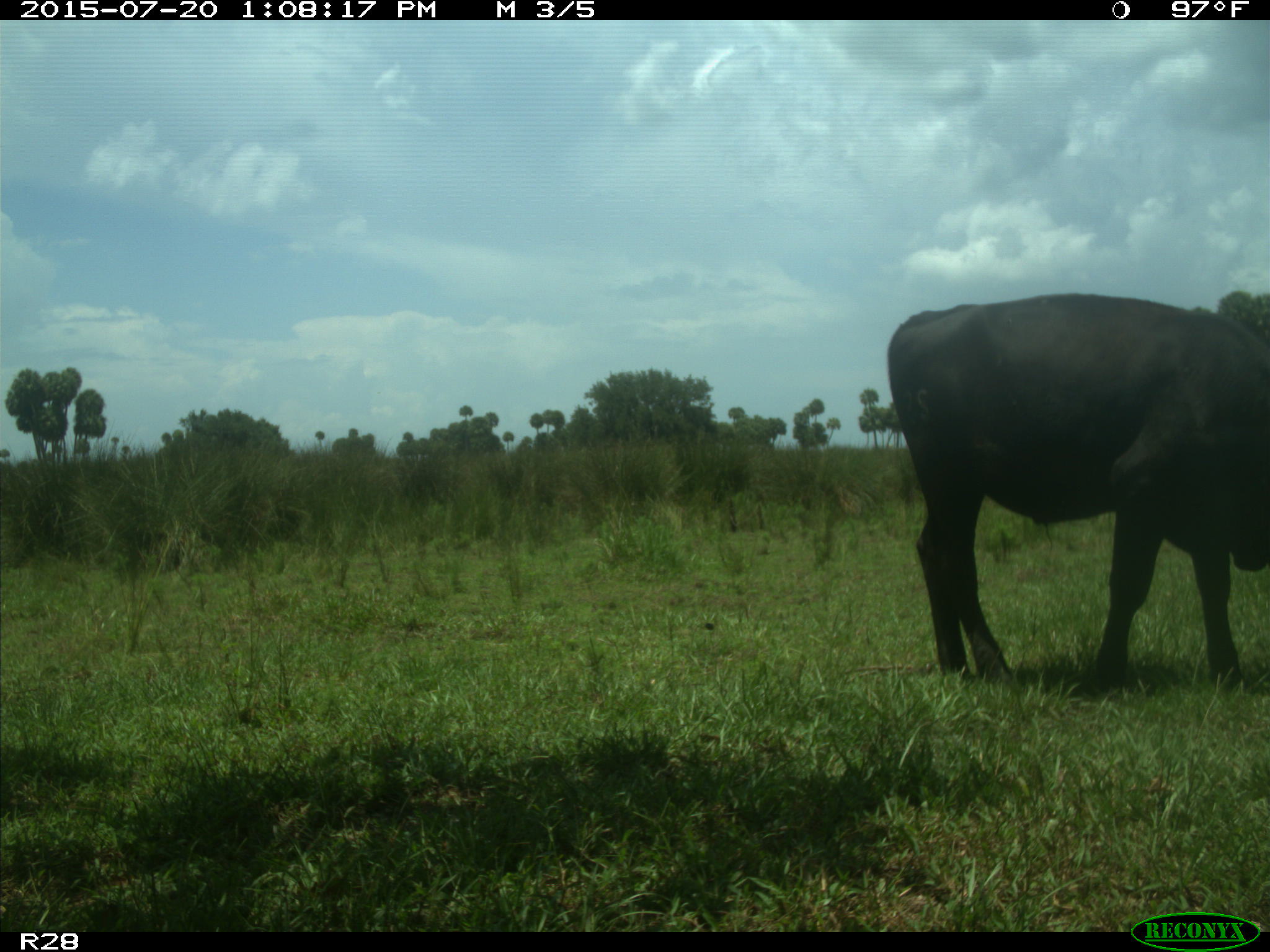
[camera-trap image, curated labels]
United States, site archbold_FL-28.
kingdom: Animalia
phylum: Chordata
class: Mammalia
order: Artiodactyla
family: Bovidae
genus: Bos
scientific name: Bos taurus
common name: domestic cow